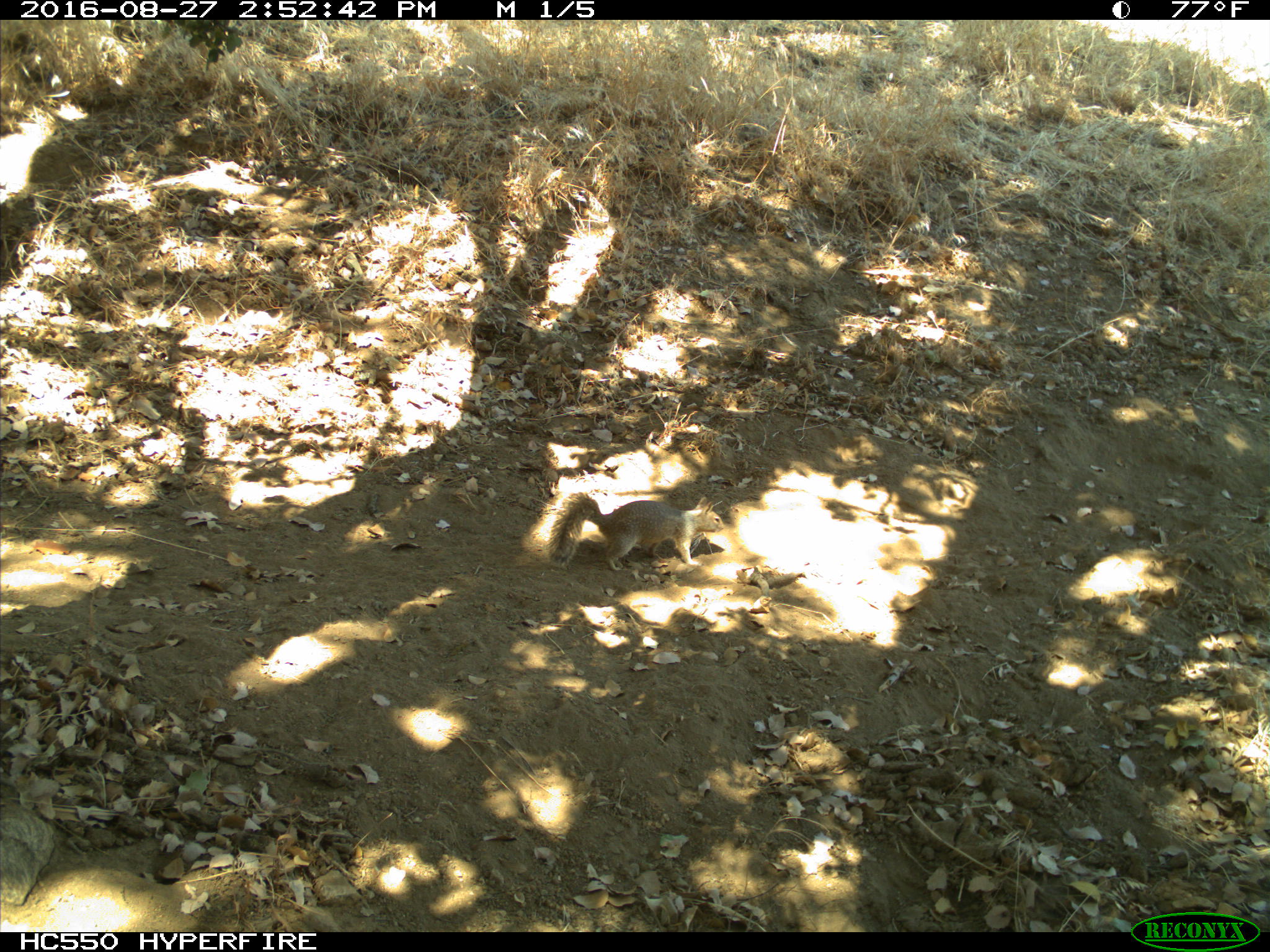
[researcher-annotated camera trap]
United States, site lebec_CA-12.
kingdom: Animalia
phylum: Chordata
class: Mammalia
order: Rodentia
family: Sciuridae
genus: Otospermophilus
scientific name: Otospermophilus beecheyi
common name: california ground squirrel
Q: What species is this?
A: Otospermophilus beecheyi (california ground squirrel).